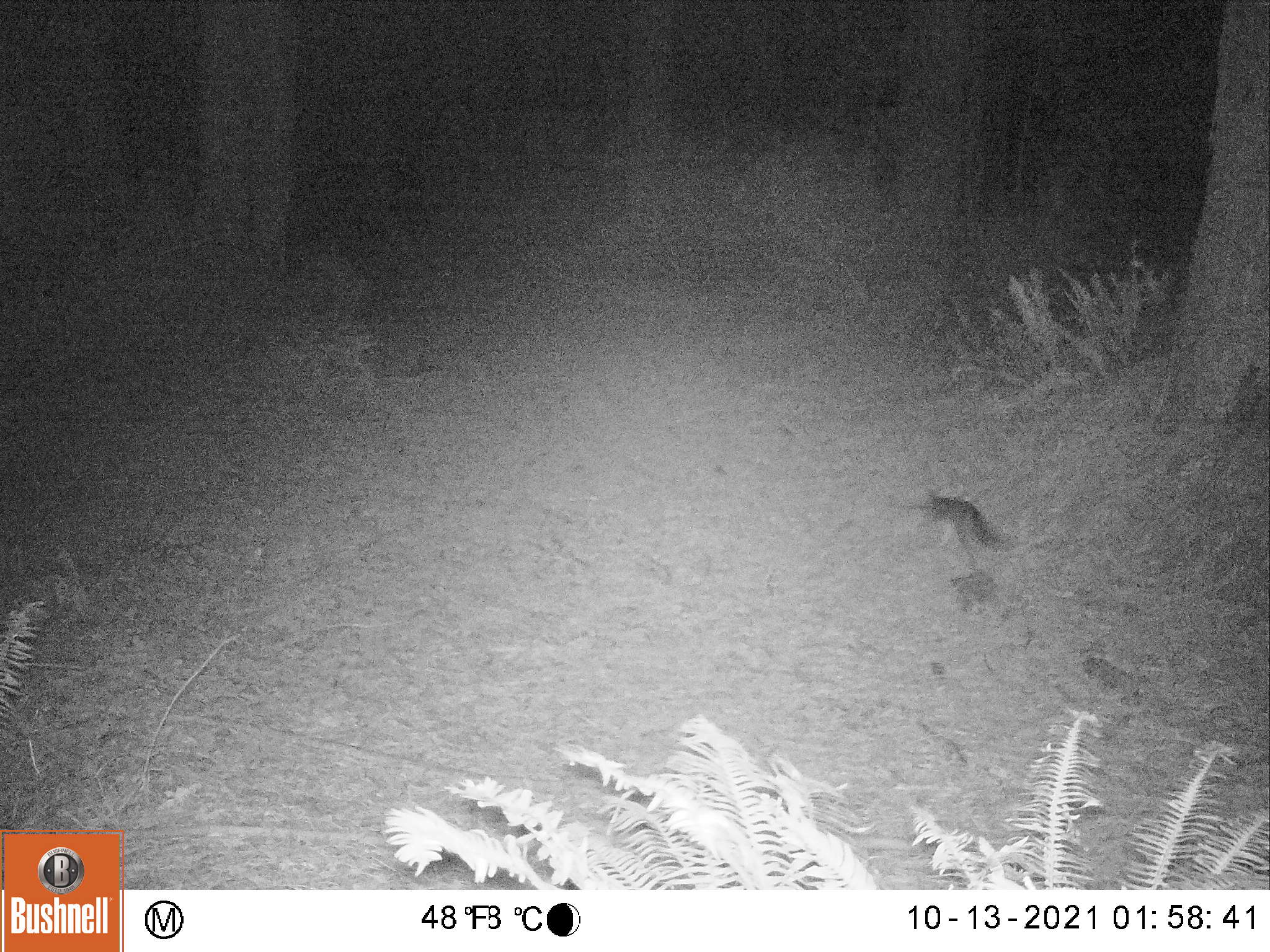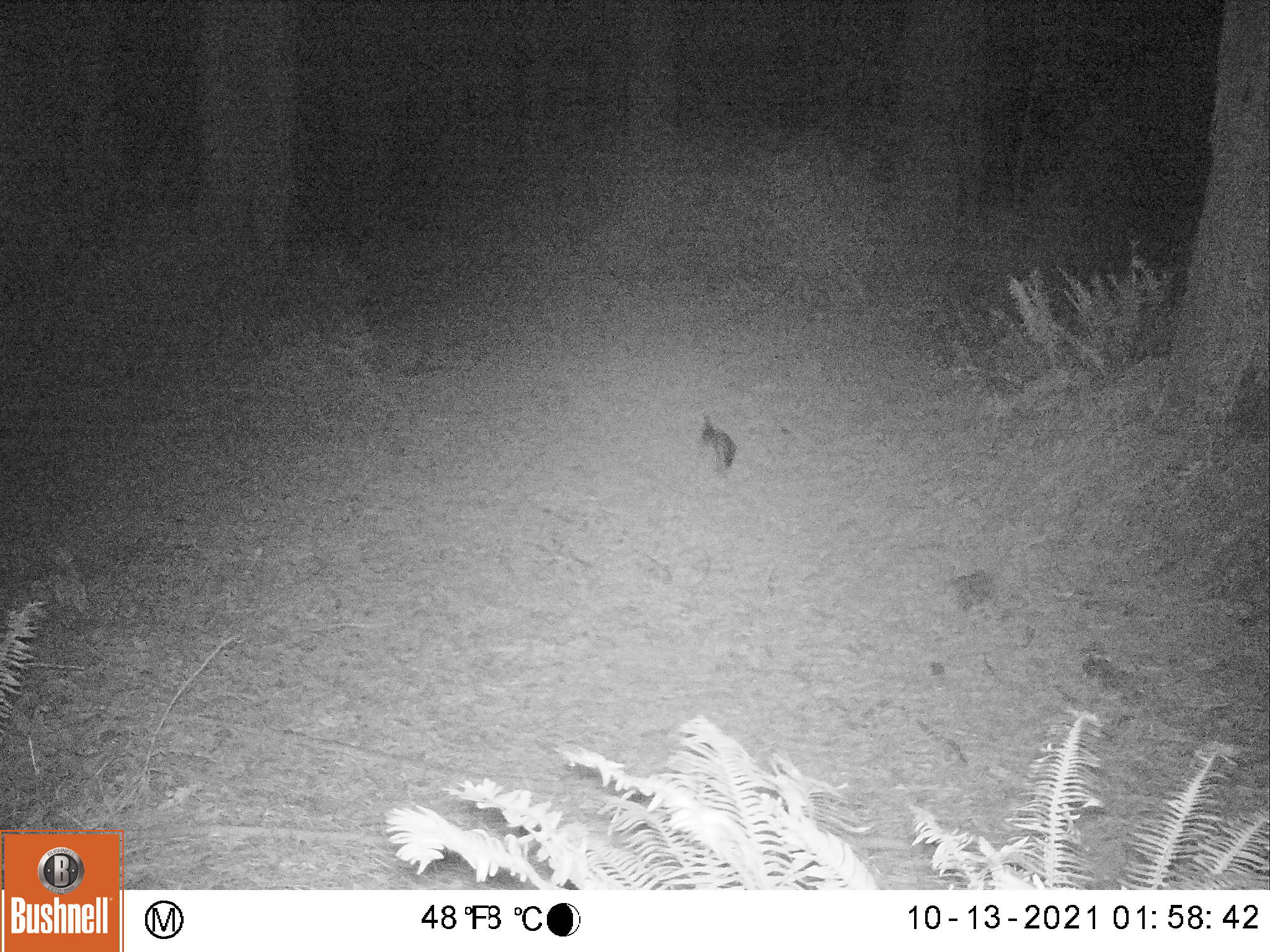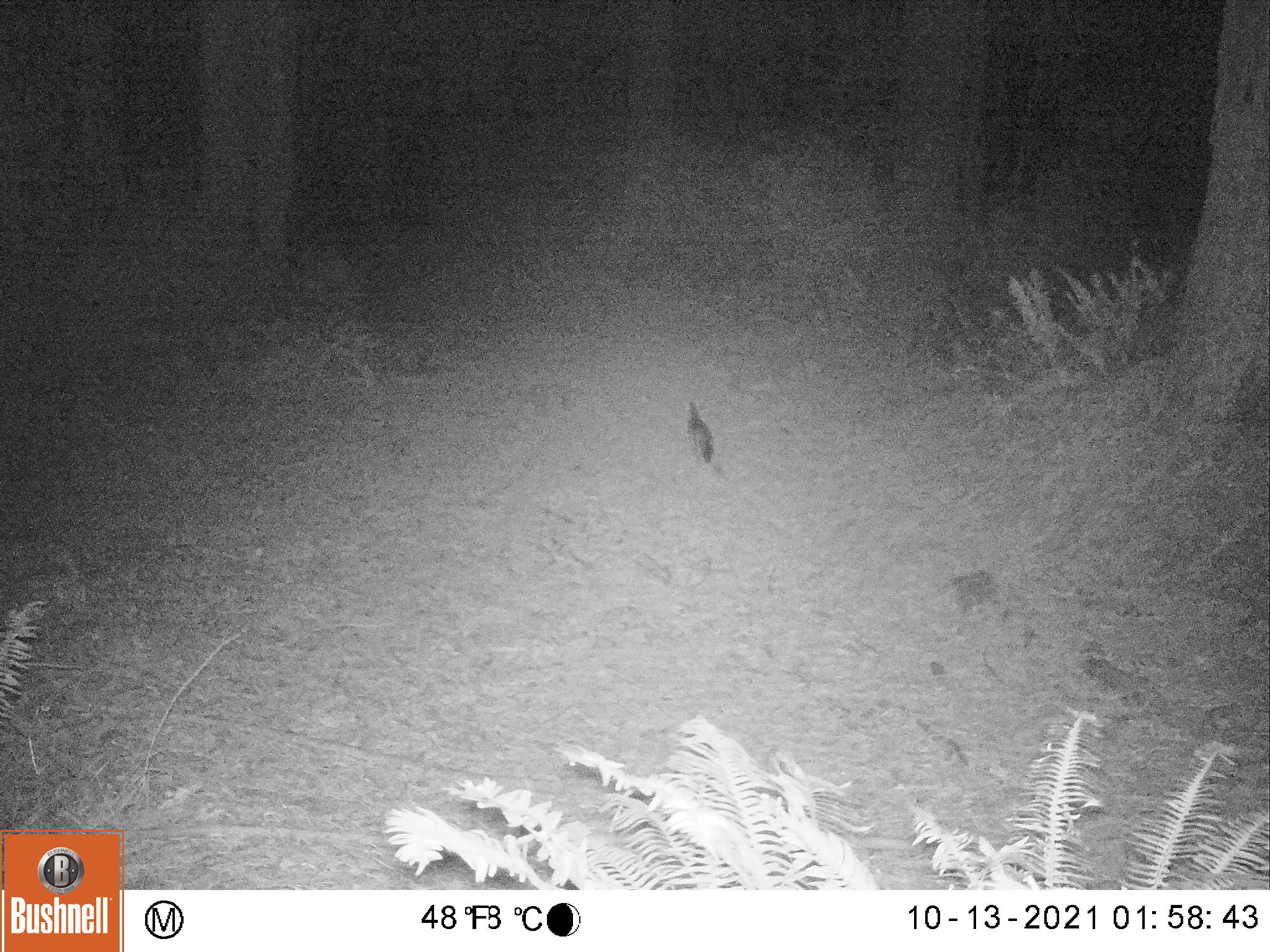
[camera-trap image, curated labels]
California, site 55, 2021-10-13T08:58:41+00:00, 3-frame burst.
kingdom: Animalia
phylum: Chordata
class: Mammalia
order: Carnivora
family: Canidae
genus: Urocyon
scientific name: Urocyon cinereoargenteus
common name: gray fox